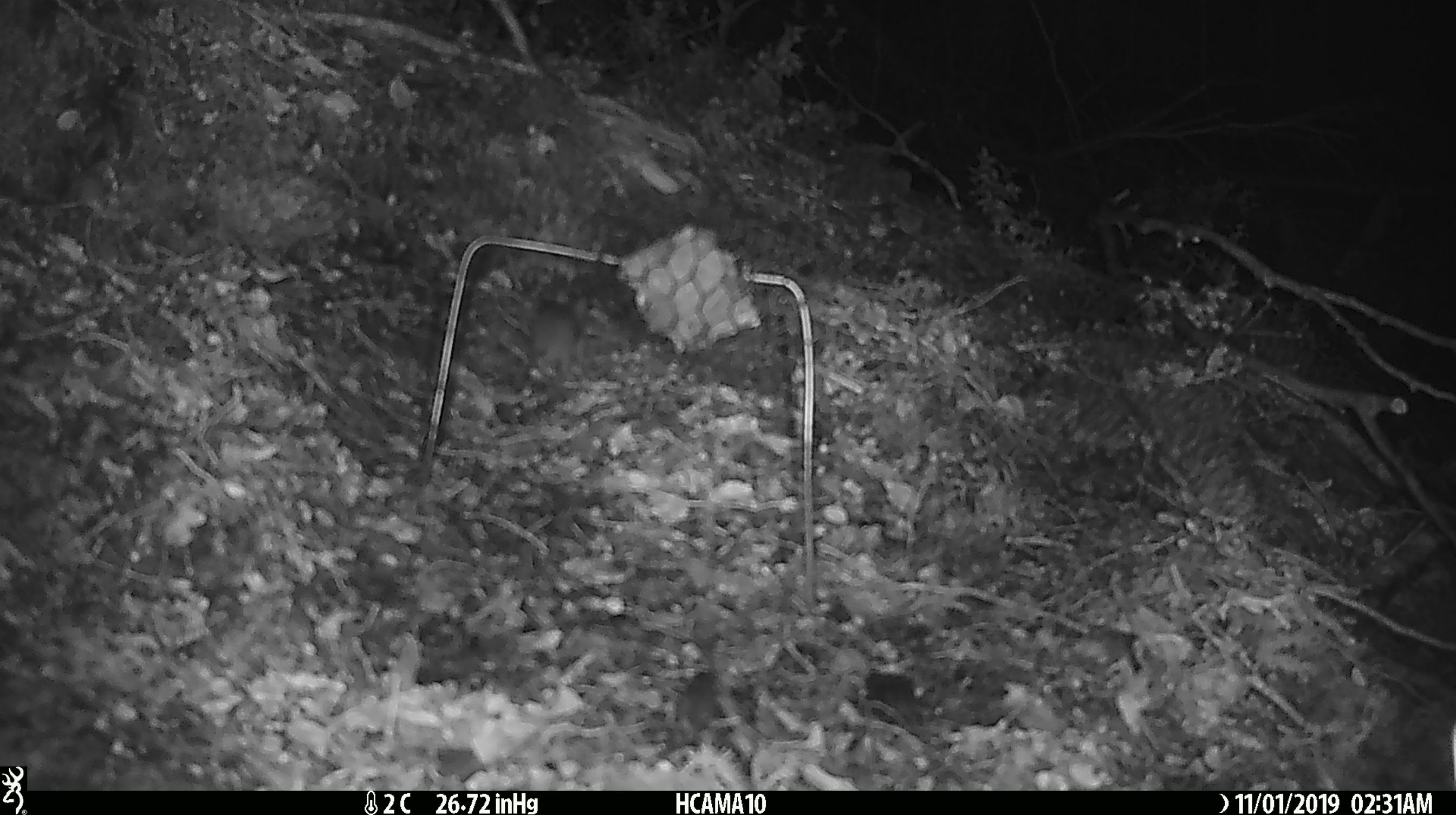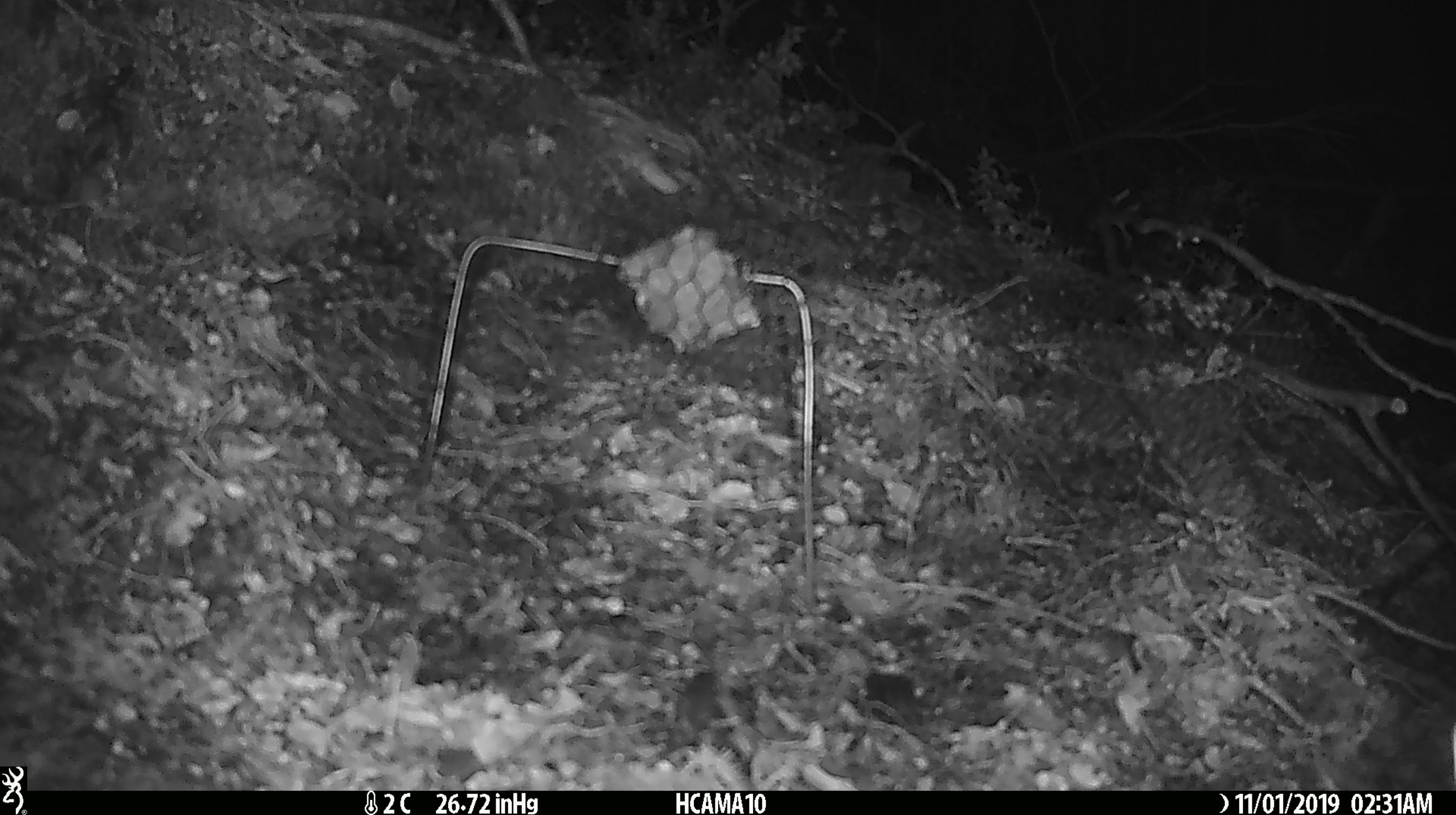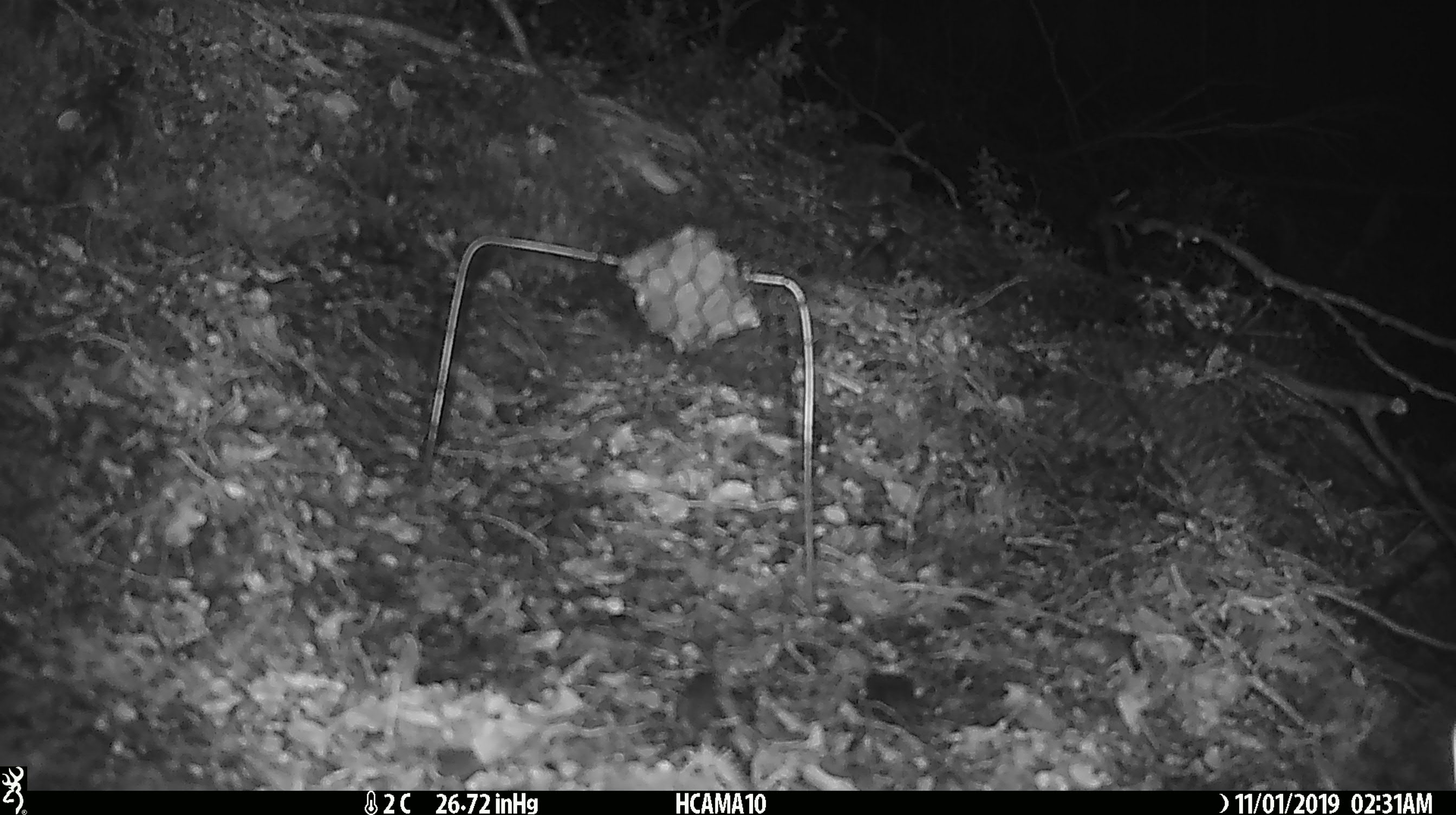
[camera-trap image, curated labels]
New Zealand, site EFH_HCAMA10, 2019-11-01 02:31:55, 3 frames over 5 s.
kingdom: Animalia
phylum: Chordata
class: Mammalia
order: Rodentia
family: Muridae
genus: Mus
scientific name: Mus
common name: mouse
Mouse (Mus).